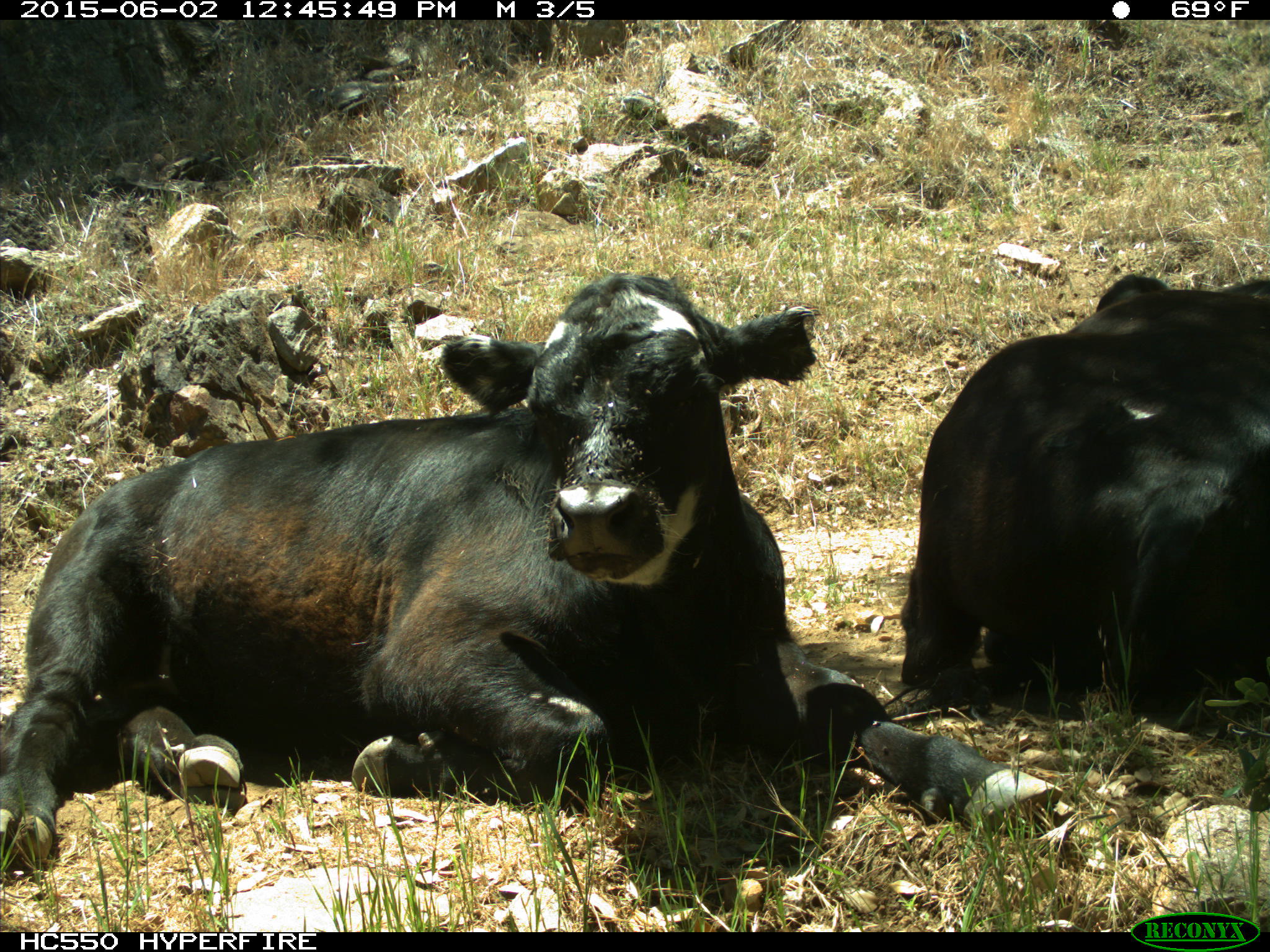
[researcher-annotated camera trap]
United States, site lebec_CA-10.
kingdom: Animalia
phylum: Chordata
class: Mammalia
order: Artiodactyla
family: Bovidae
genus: Bos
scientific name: Bos taurus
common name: domestic cow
Bos taurus (domestic cow).